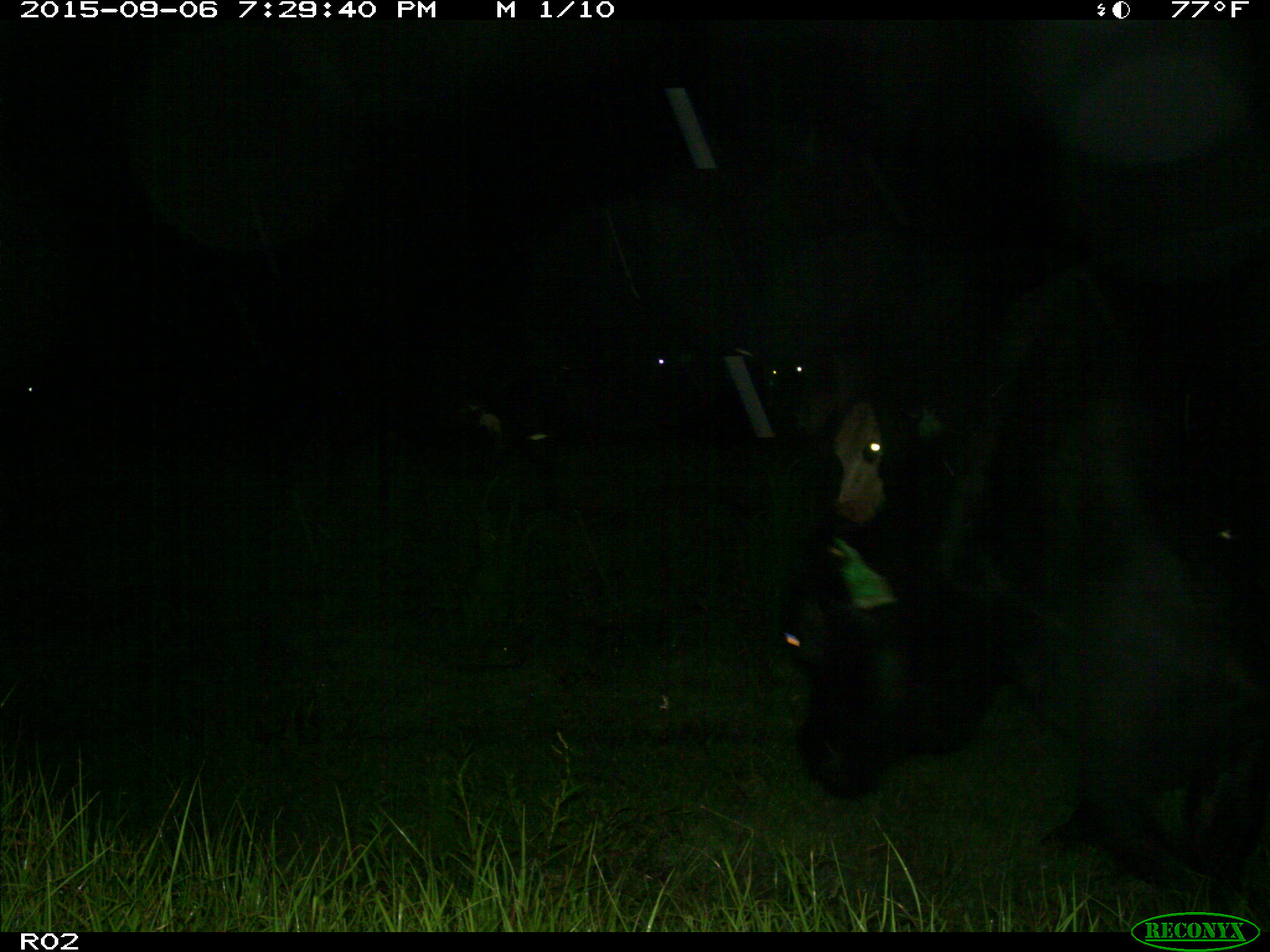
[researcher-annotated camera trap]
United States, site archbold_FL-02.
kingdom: Animalia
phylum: Chordata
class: Mammalia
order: Artiodactyla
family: Bovidae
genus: Bos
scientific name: Bos taurus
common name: domestic cow